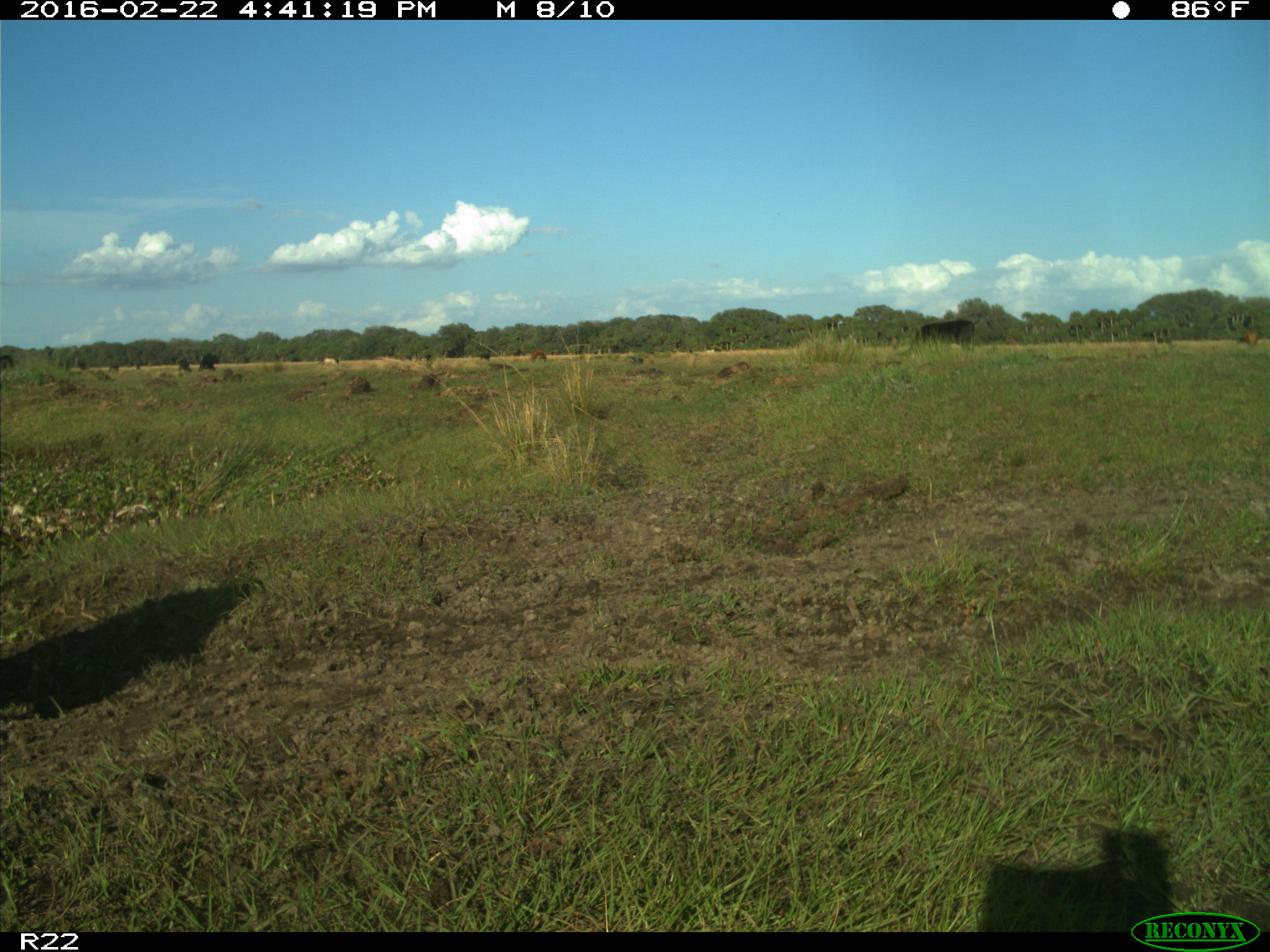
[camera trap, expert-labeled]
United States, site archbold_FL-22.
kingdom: Animalia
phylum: Chordata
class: Mammalia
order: Artiodactyla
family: Bovidae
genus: Bos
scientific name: Bos taurus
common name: domestic cow